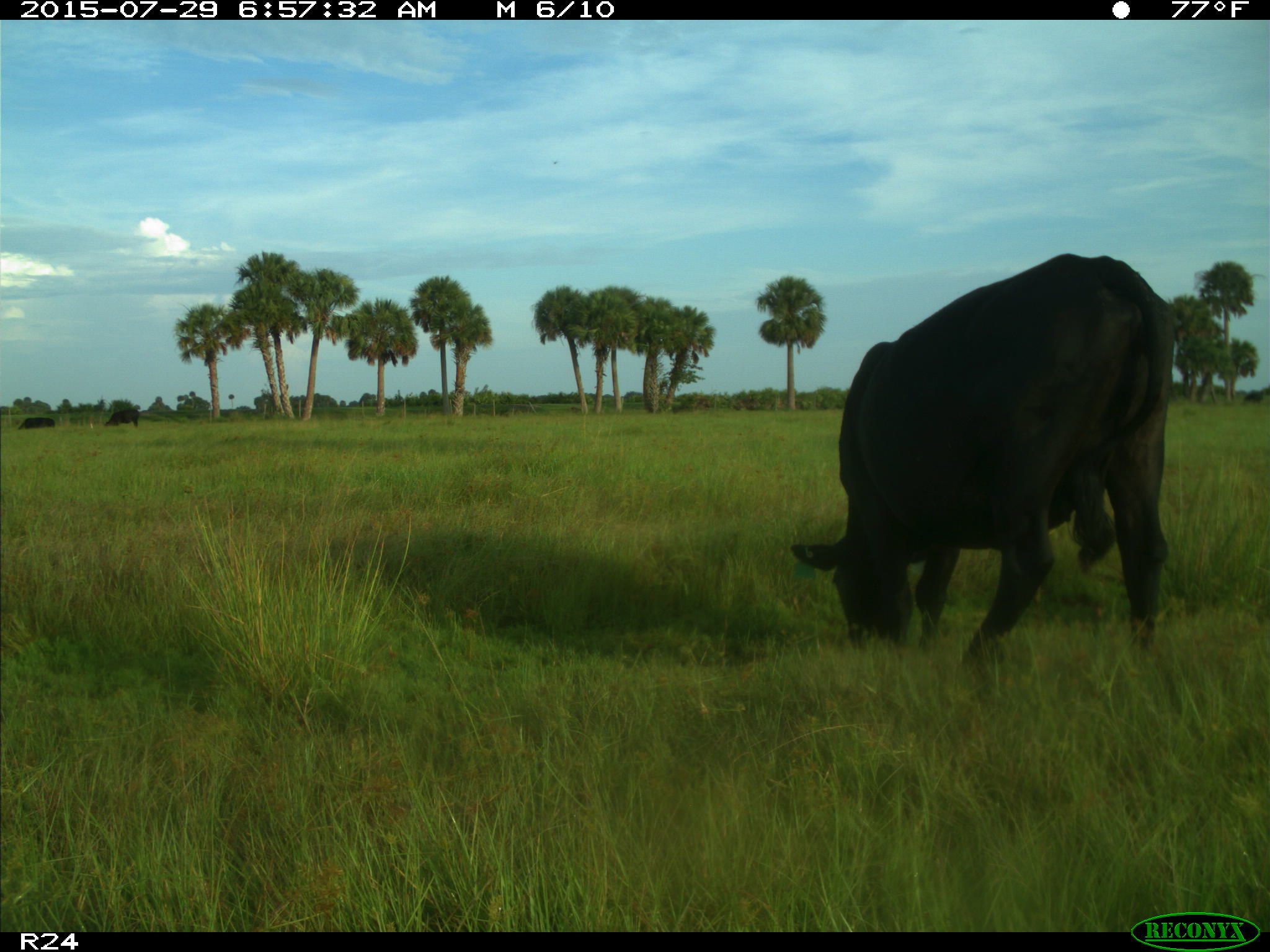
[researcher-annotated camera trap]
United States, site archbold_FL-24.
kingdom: Animalia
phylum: Chordata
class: Mammalia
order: Artiodactyla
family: Bovidae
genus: Bos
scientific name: Bos taurus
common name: domestic cow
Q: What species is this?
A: Bos taurus (domestic cow).